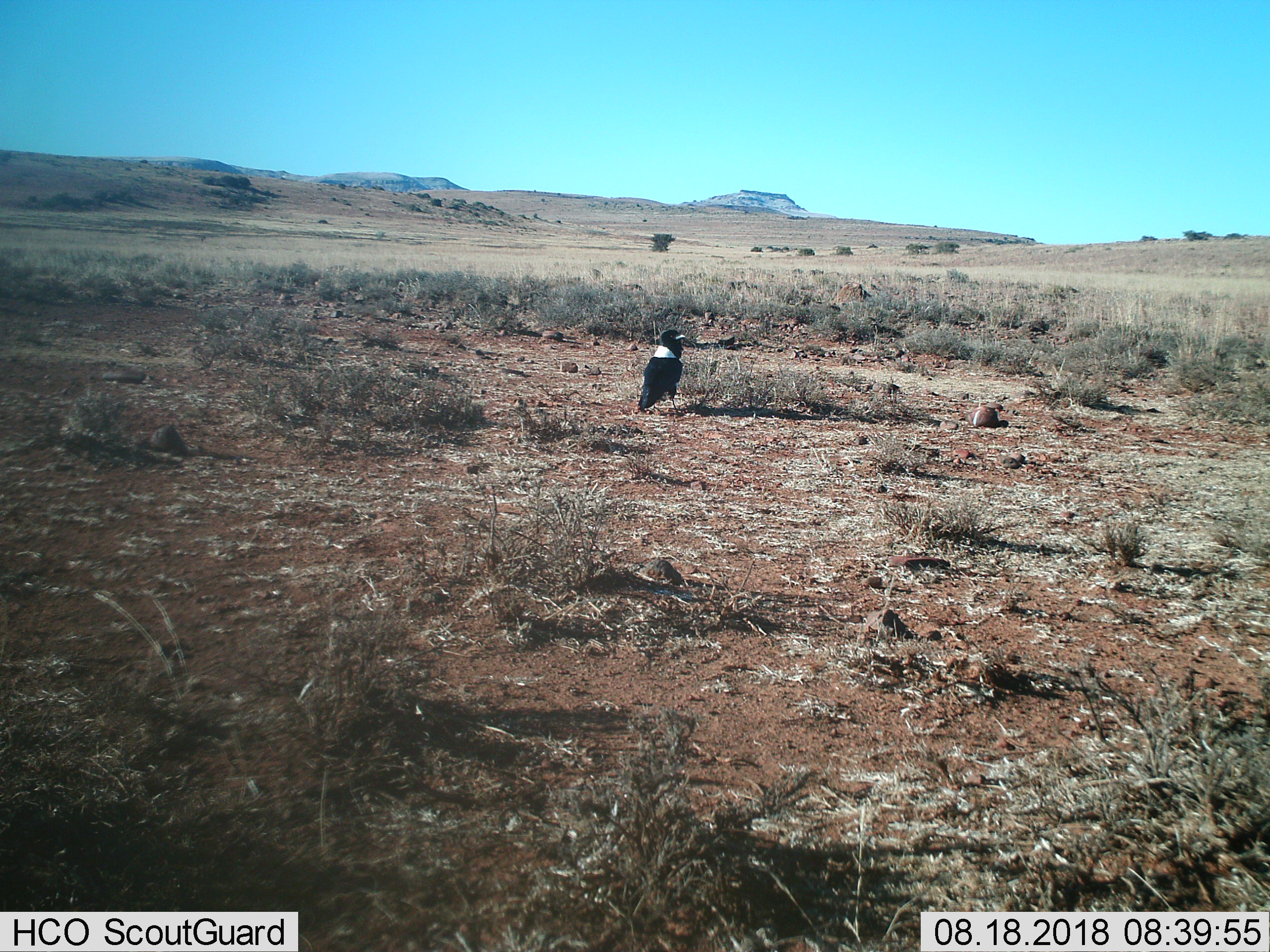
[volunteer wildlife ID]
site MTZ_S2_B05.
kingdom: Animalia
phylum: Chordata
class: Aves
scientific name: Aves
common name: bird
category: birdother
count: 1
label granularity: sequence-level